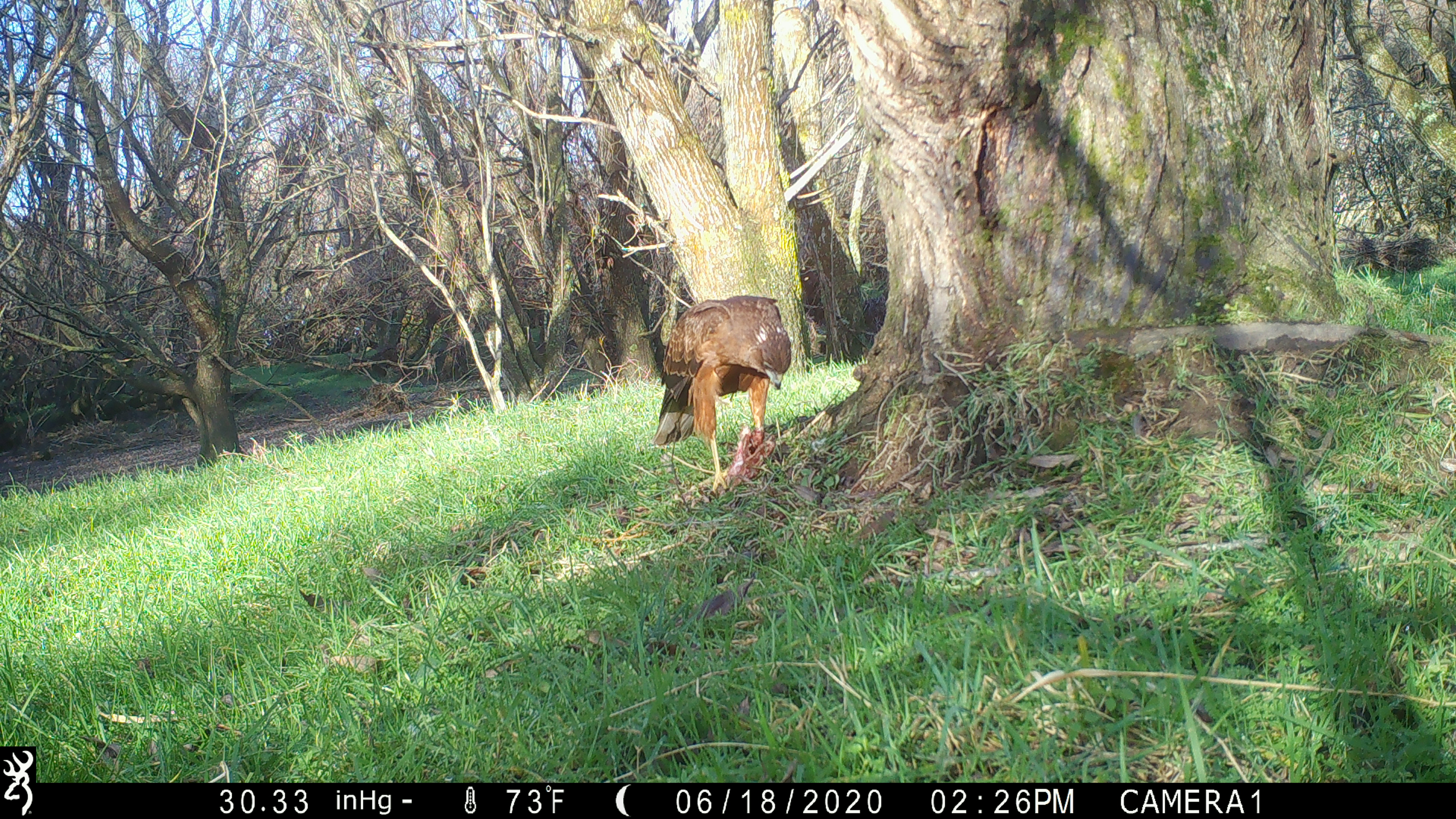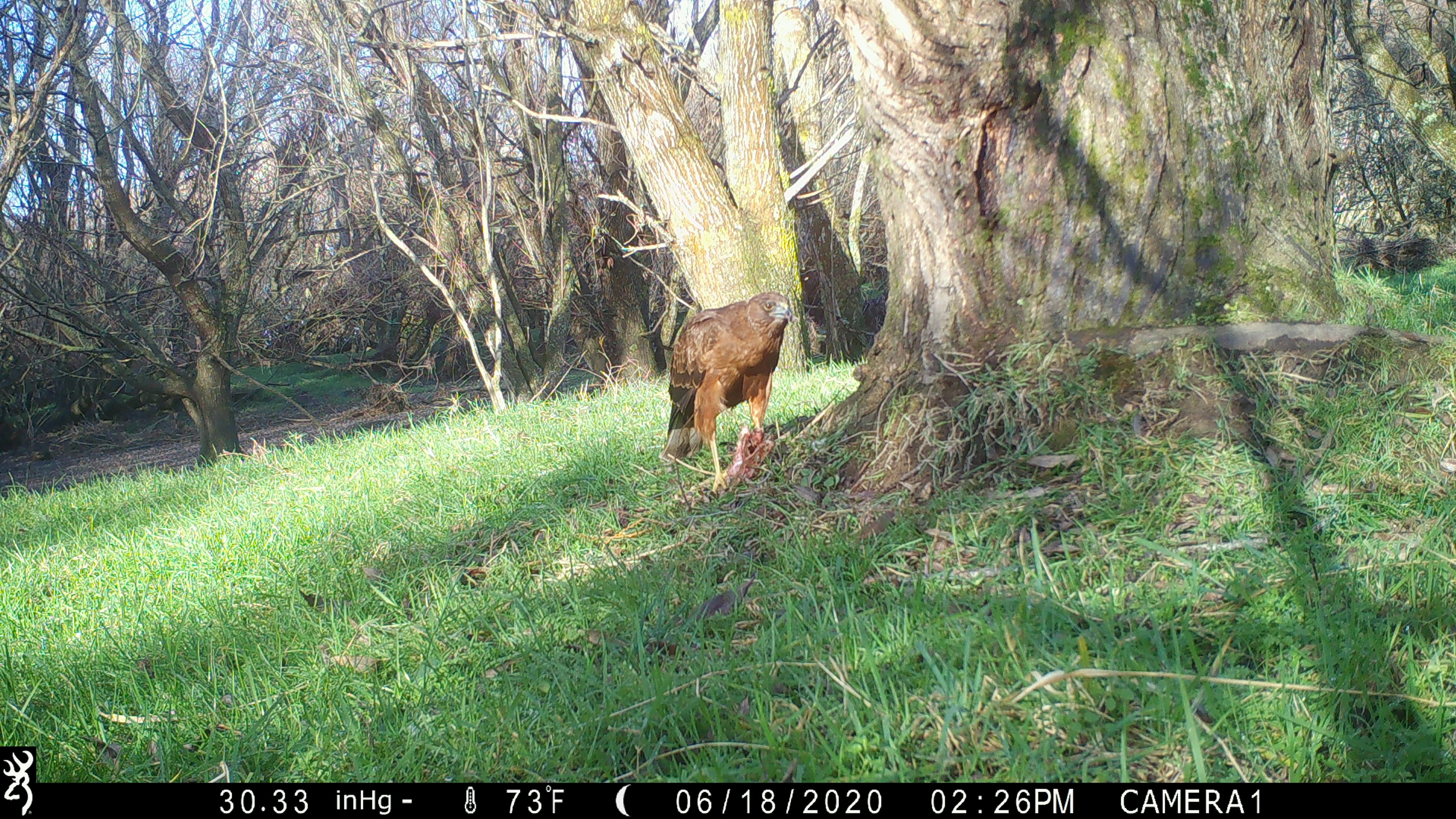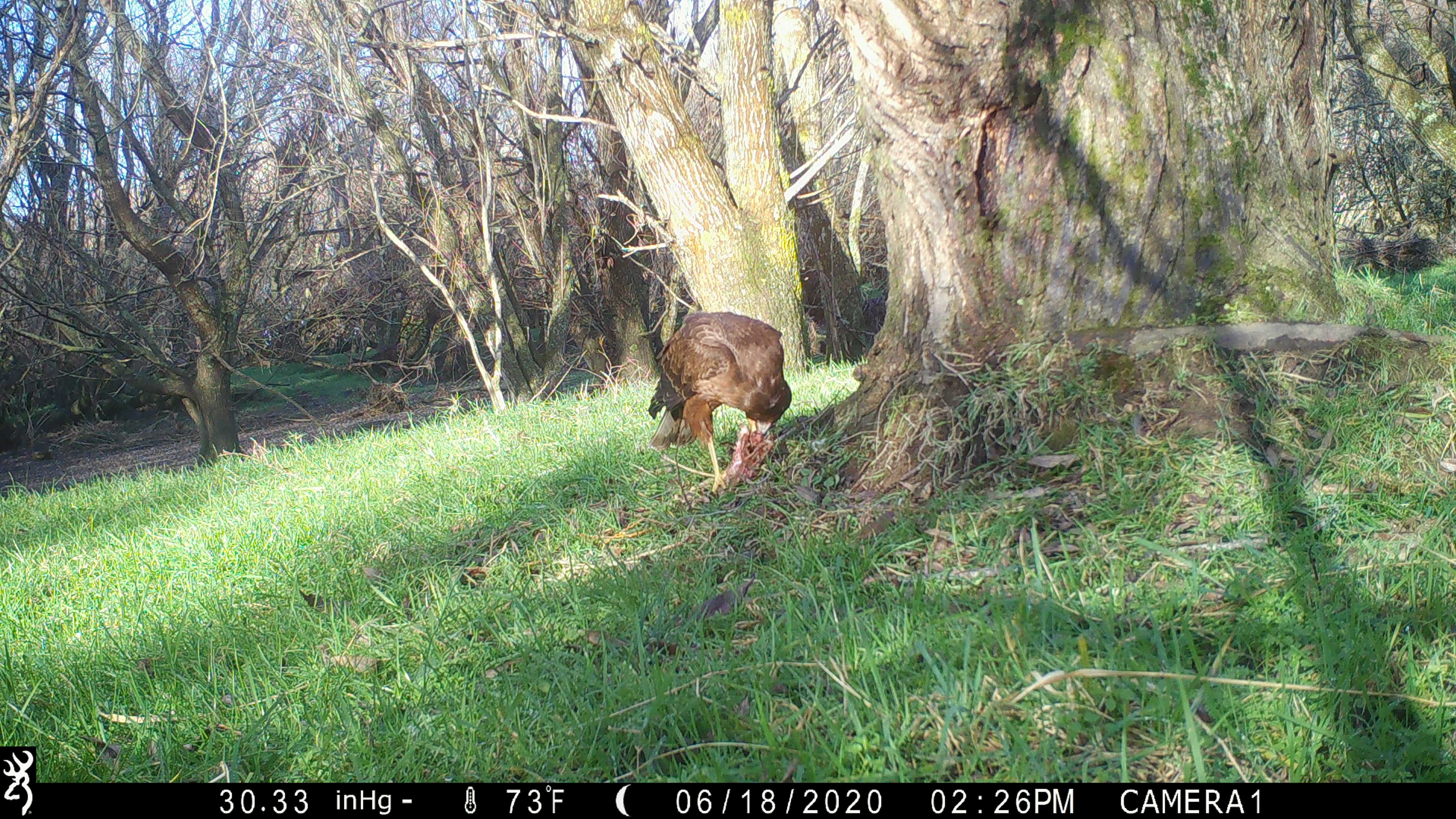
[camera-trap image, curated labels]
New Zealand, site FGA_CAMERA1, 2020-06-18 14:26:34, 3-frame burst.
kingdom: Animalia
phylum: Chordata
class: Aves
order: Accipitriformes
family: Accipitridae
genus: Circus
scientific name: Circus approximans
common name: swamp harrier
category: harrier